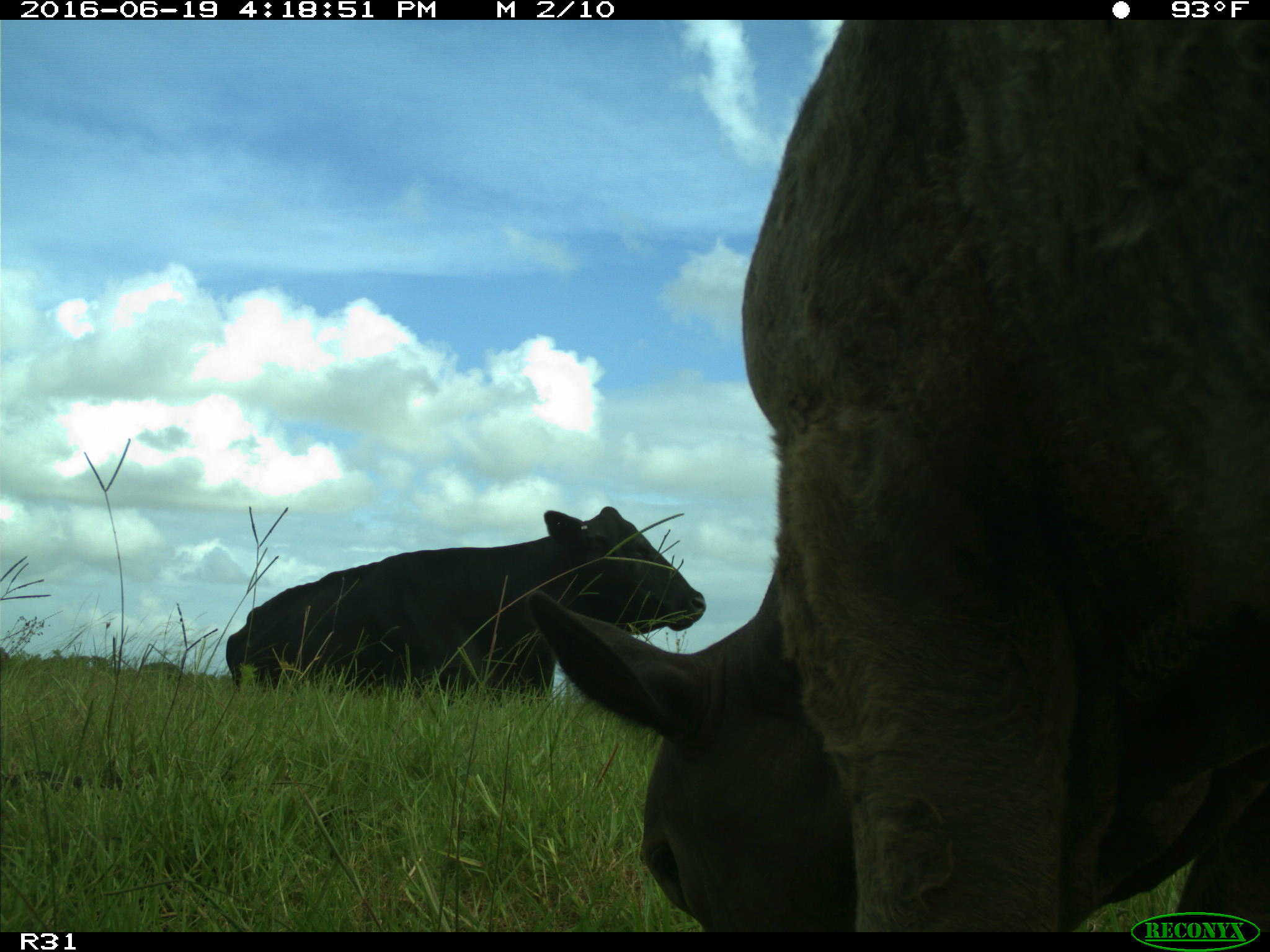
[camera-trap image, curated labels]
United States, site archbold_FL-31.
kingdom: Animalia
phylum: Chordata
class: Mammalia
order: Artiodactyla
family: Bovidae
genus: Bos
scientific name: Bos taurus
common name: domestic cow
Bos taurus (domestic cow).